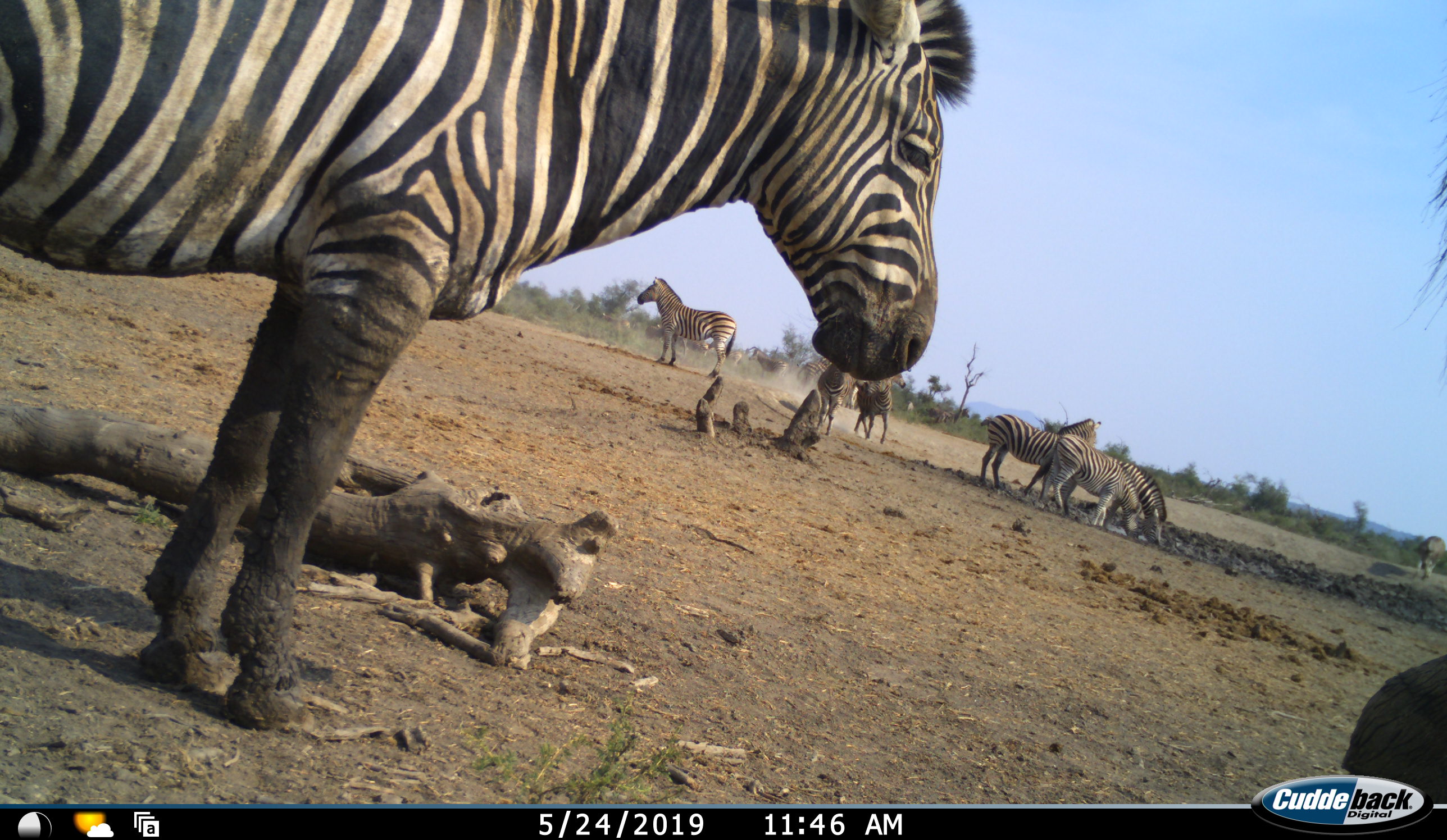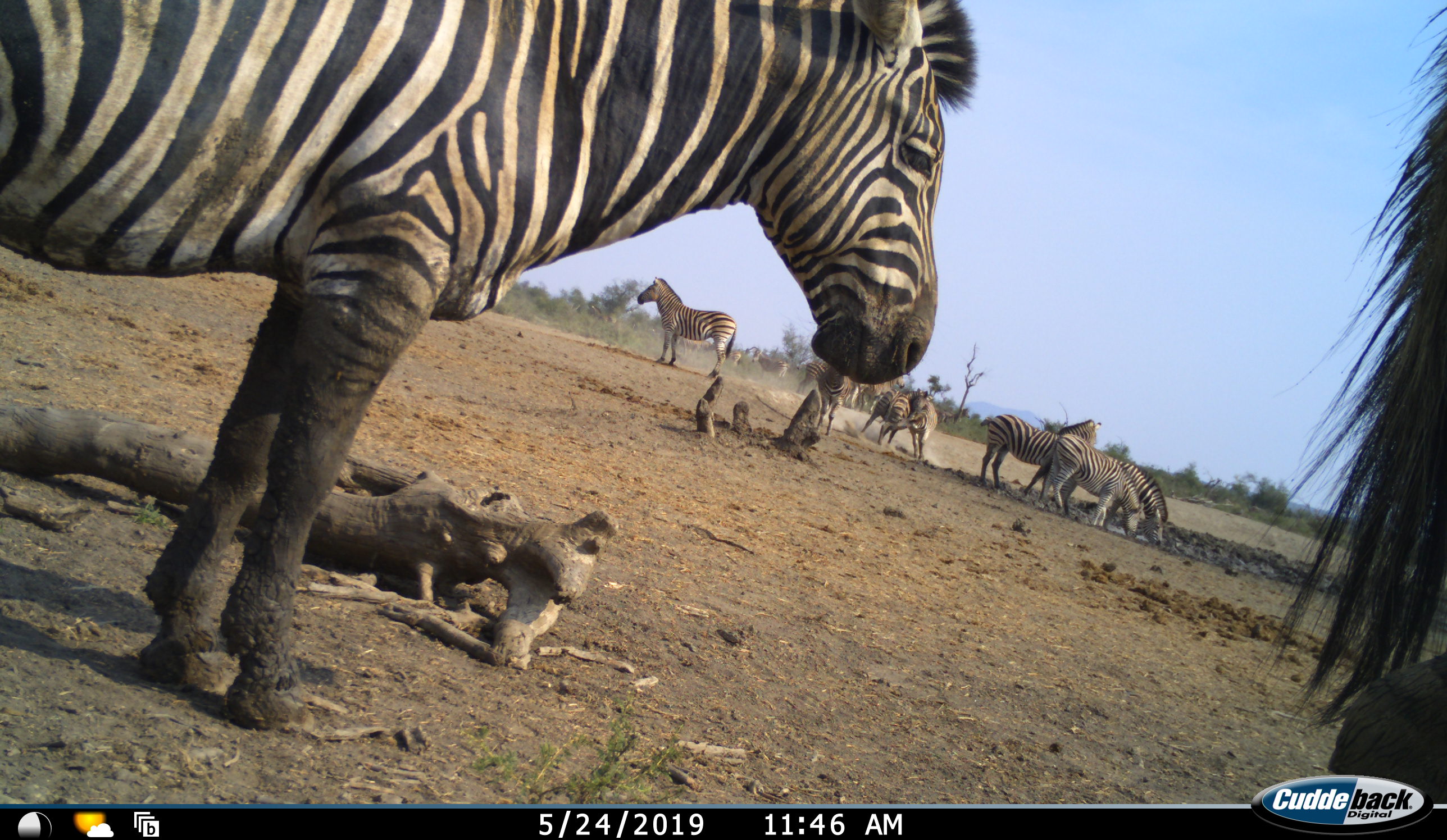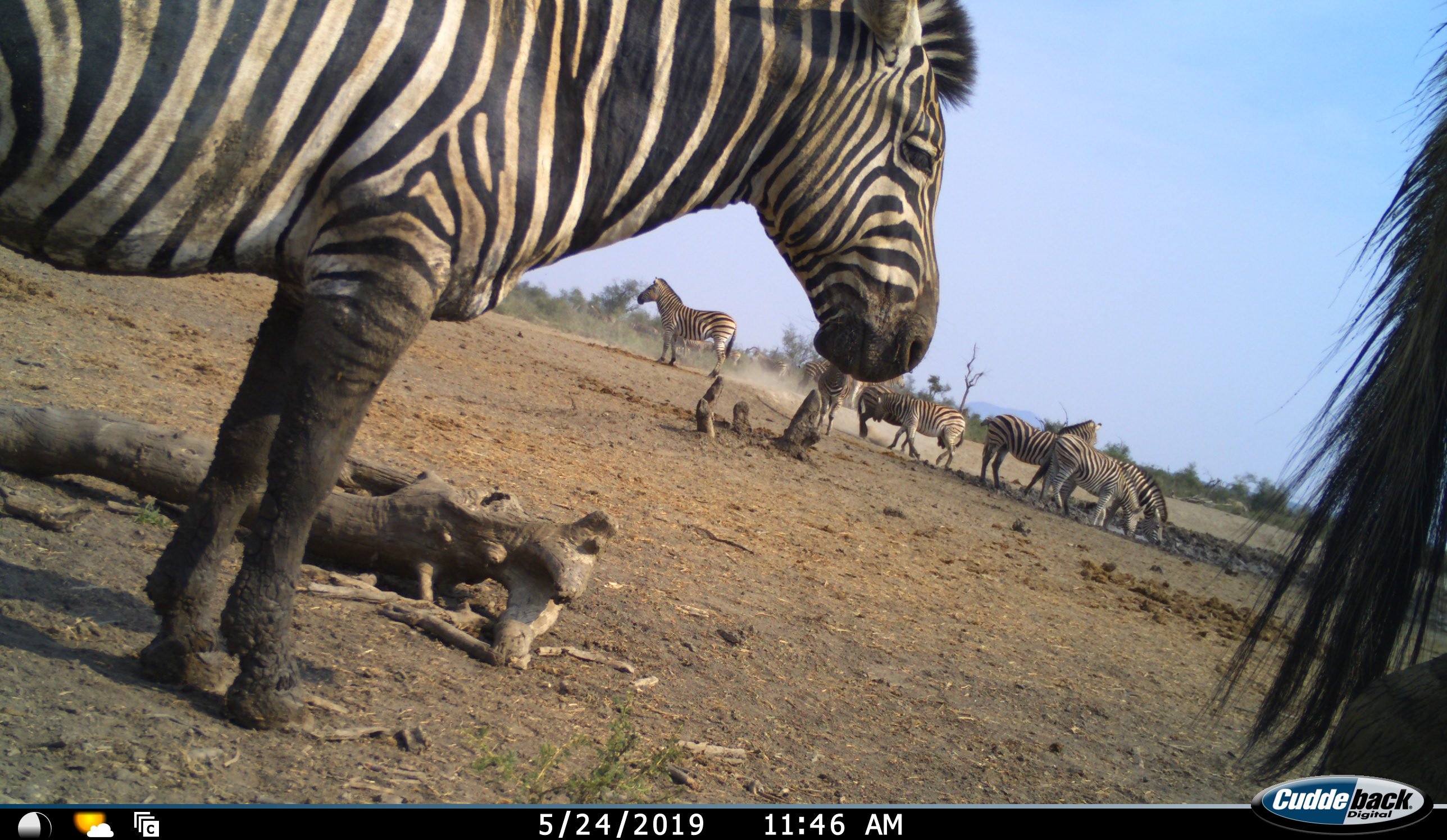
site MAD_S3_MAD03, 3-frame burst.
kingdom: Animalia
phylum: Chordata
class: Mammalia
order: Perissodactyla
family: Equidae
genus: Equus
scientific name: Equus quagga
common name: plains zebra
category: zebraplains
Zebraplains (plains zebra) (Equus quagga), count 11-50. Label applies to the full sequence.